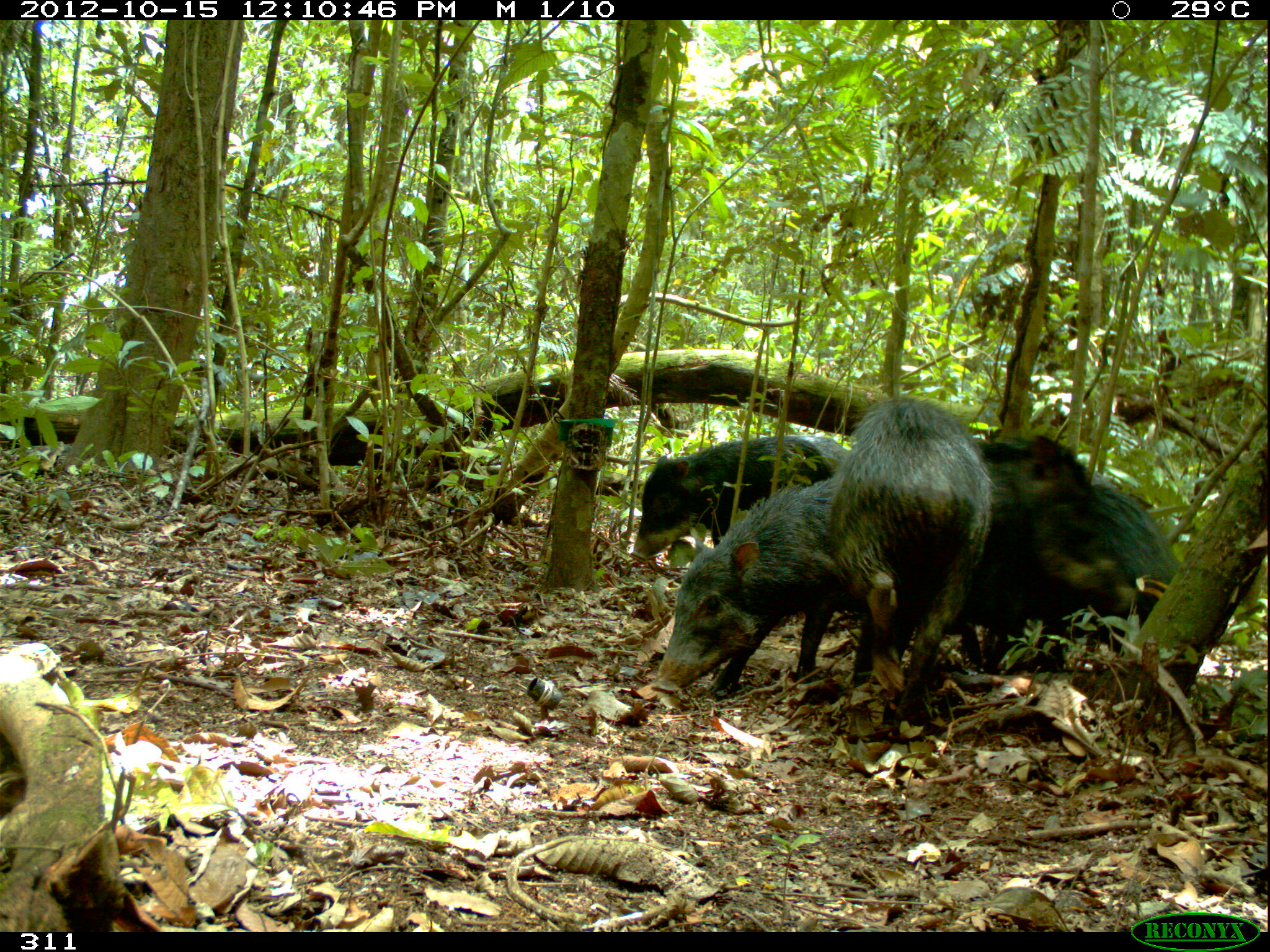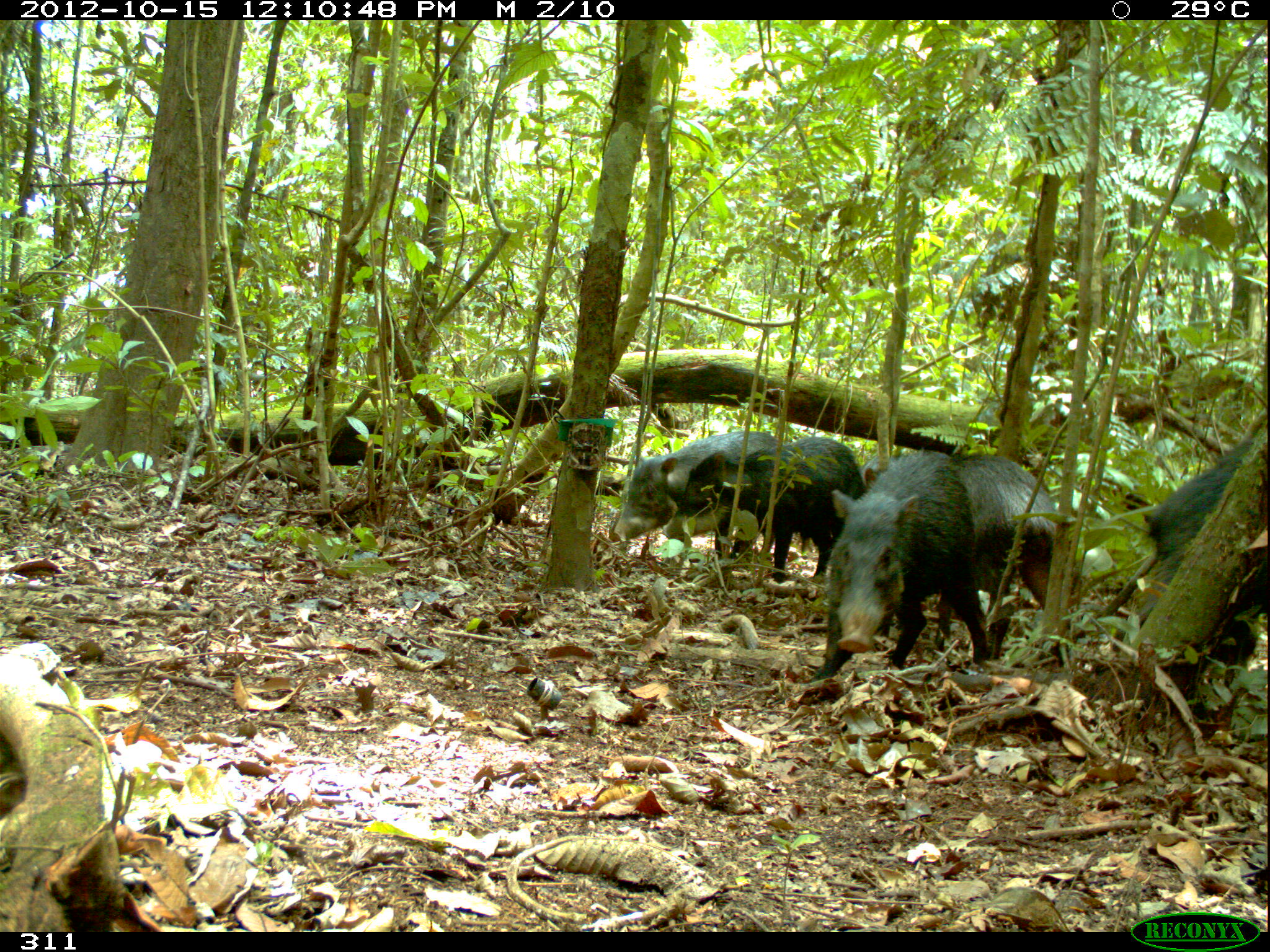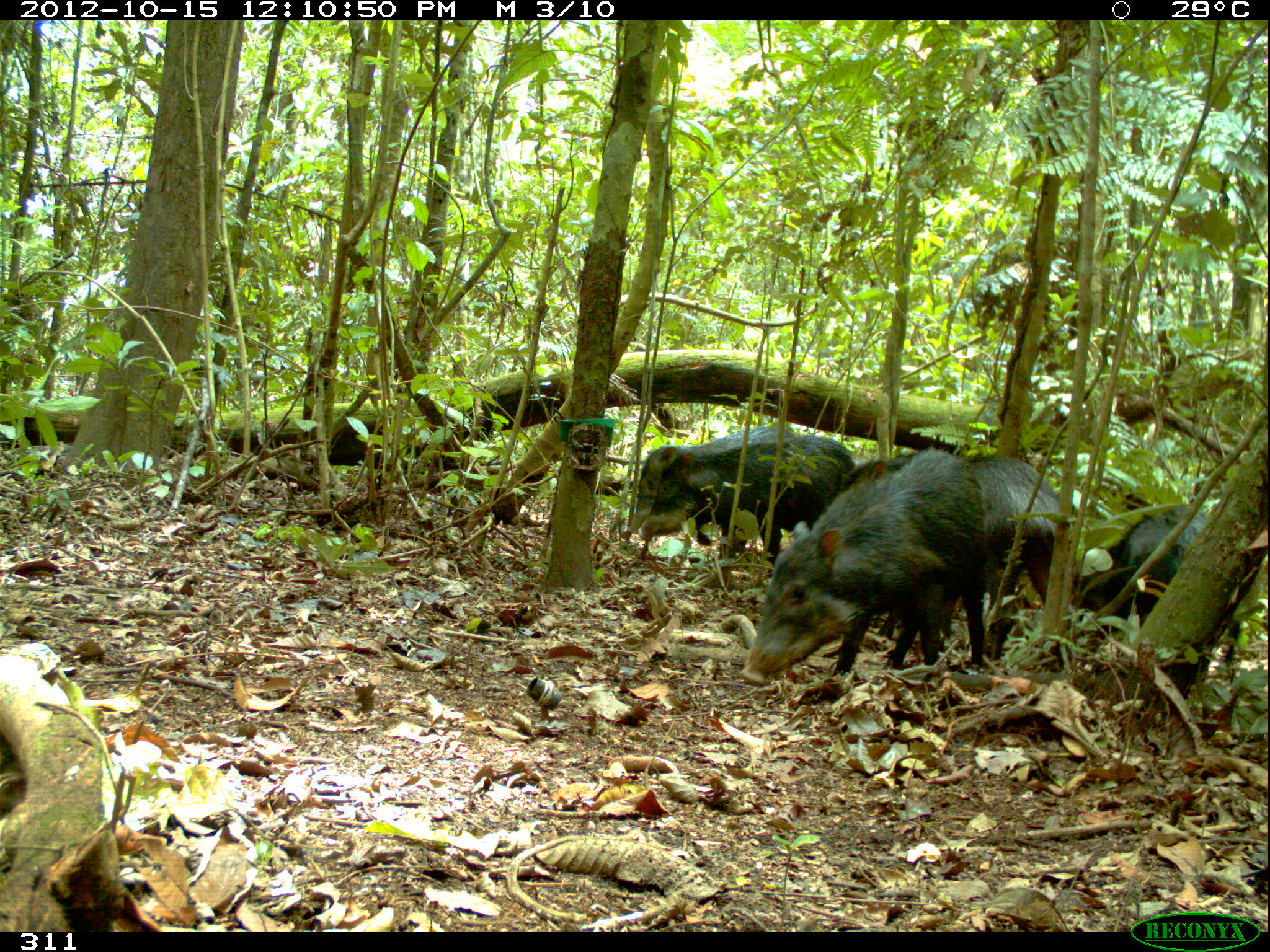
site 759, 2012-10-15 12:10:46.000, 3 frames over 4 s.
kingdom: Animalia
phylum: Chordata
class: Mammalia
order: Artiodactyla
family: Tayassuidae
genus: Tayassu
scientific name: Tayassu pecari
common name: white-lipped peccary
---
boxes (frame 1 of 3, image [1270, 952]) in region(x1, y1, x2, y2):
tayassu pecari: region(823, 391, 996, 728); region(939, 433, 1141, 676); region(659, 475, 844, 699); region(629, 433, 850, 564); region(1090, 479, 1181, 653)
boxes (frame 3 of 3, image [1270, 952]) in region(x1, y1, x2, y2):
tayassu pecari: region(735, 447, 988, 687); region(891, 451, 1060, 668); region(637, 433, 858, 578); region(1069, 505, 1213, 698); region(626, 424, 797, 534)